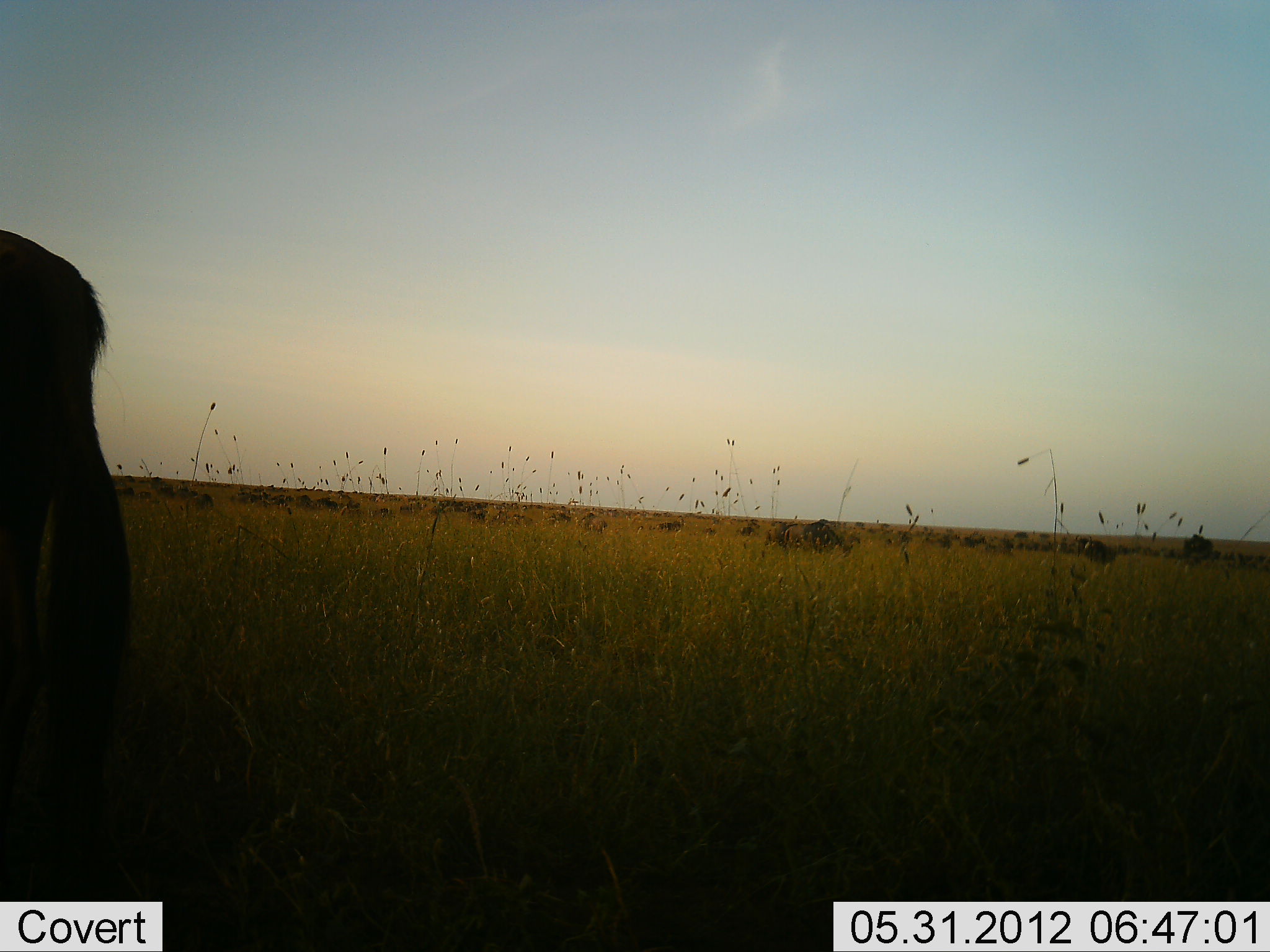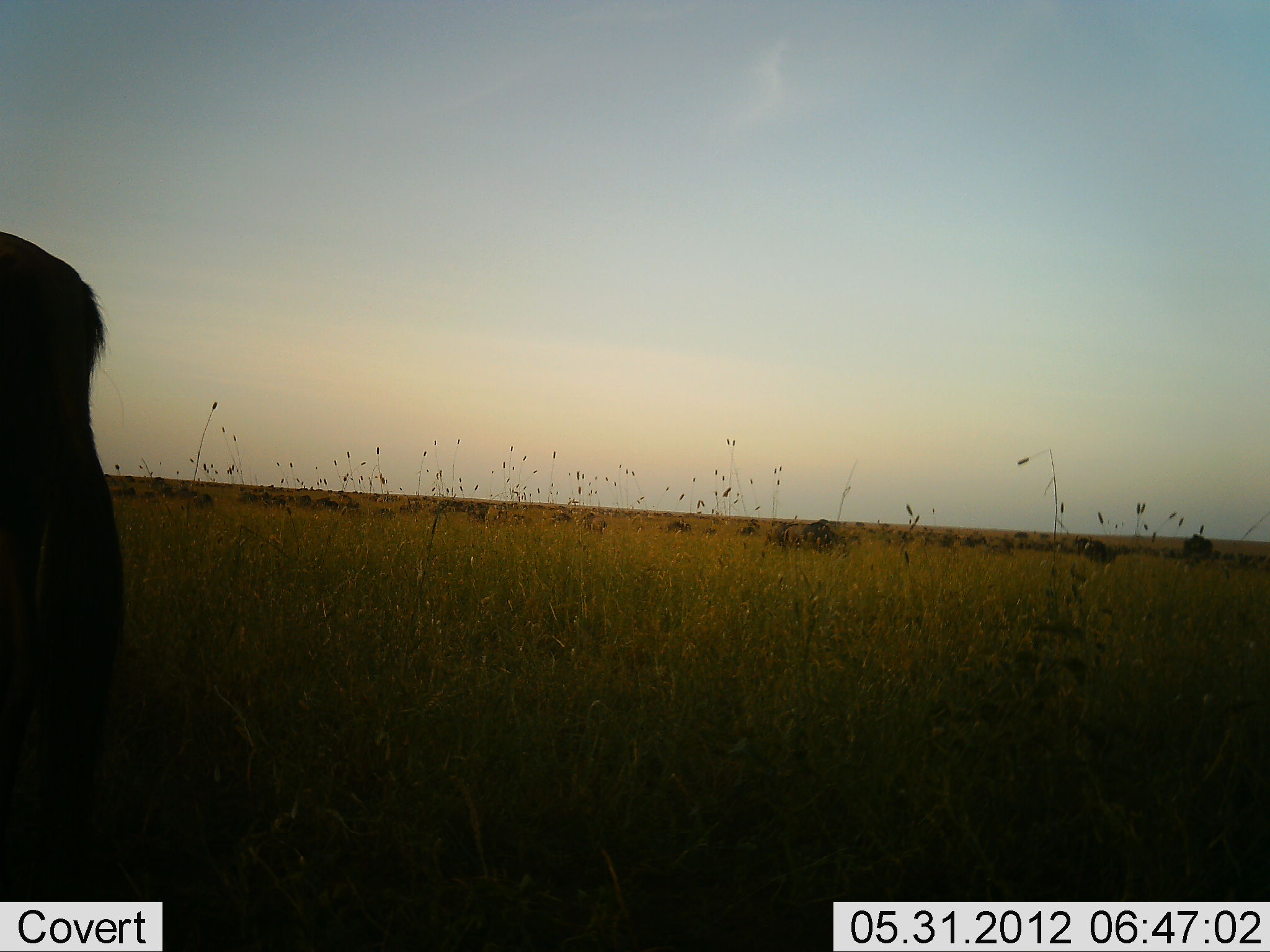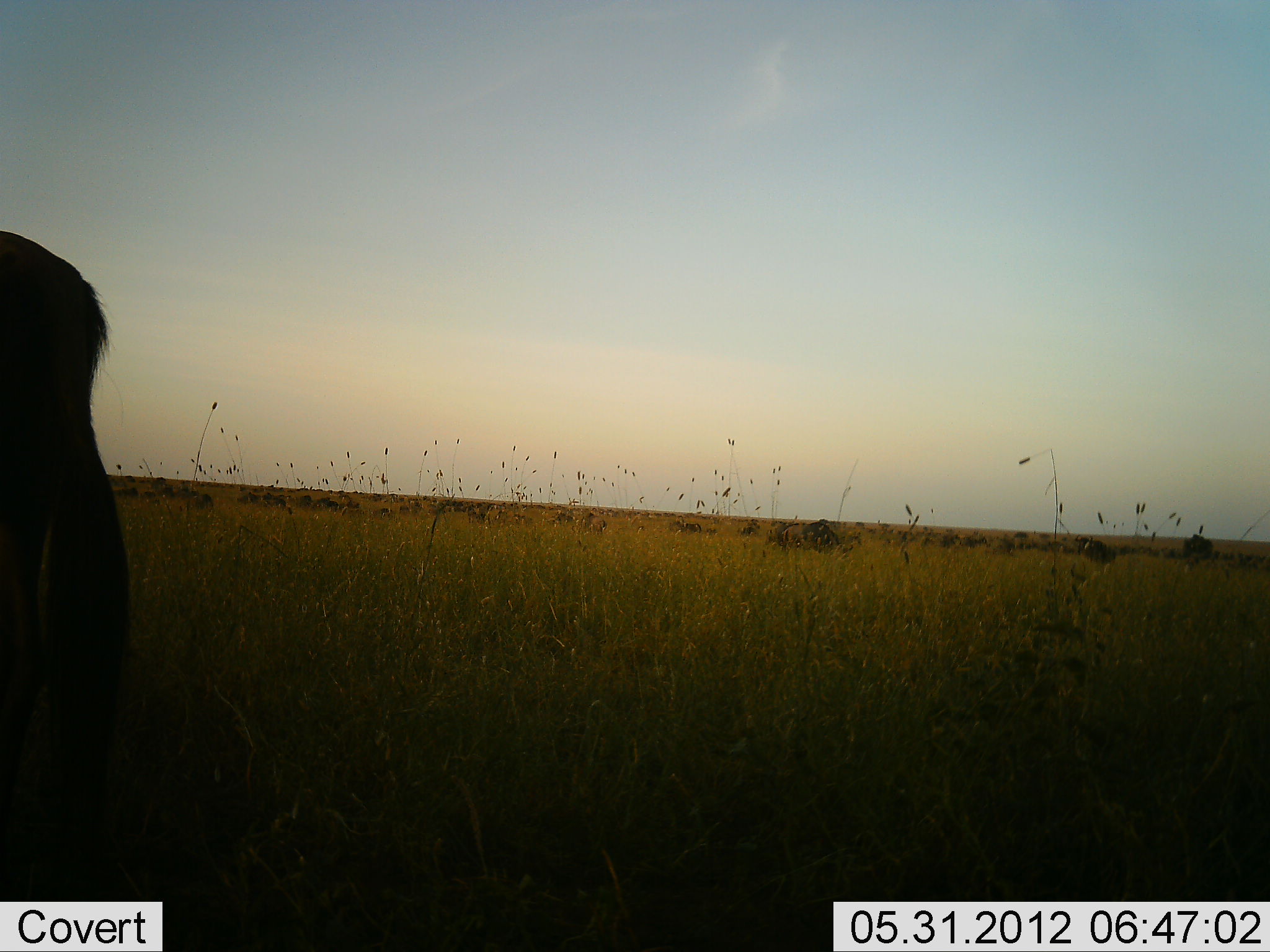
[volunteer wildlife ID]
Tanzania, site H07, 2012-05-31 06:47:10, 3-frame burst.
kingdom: Animalia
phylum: Chordata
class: Mammalia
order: Artiodactyla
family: Bovidae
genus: Connochaetes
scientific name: Connochaetes taurinus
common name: blue wildebeest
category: wildebeest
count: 11-50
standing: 70%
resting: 0%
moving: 60%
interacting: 0%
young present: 0%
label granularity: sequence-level